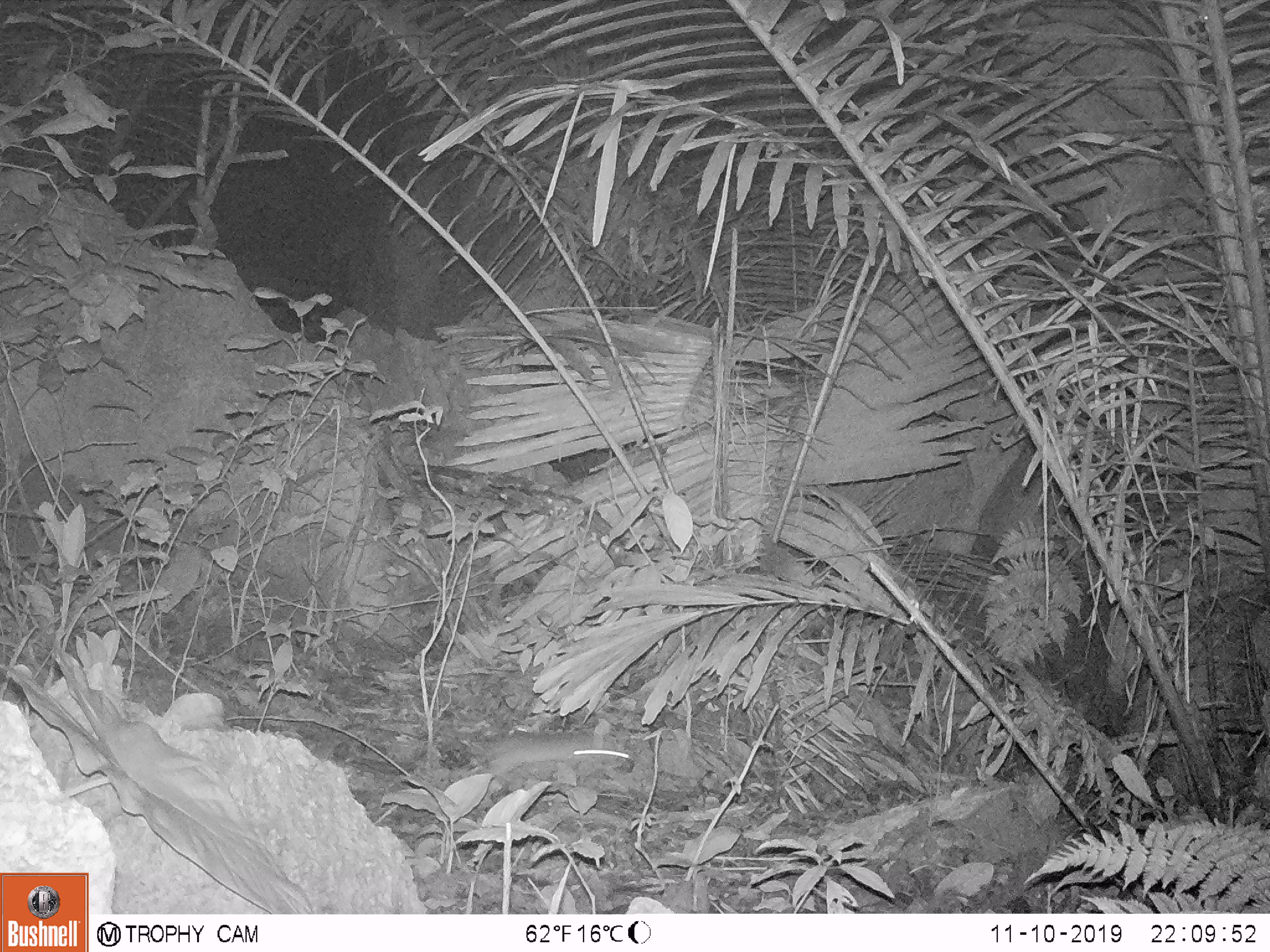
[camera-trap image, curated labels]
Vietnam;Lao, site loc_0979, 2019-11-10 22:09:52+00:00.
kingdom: Animalia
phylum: Chordata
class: Mammalia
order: Rodentia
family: Muridae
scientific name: Muridae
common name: old-world mice and rats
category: unidentified murid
Unidentified murid (old-world mice and rats) (Muridae). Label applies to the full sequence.